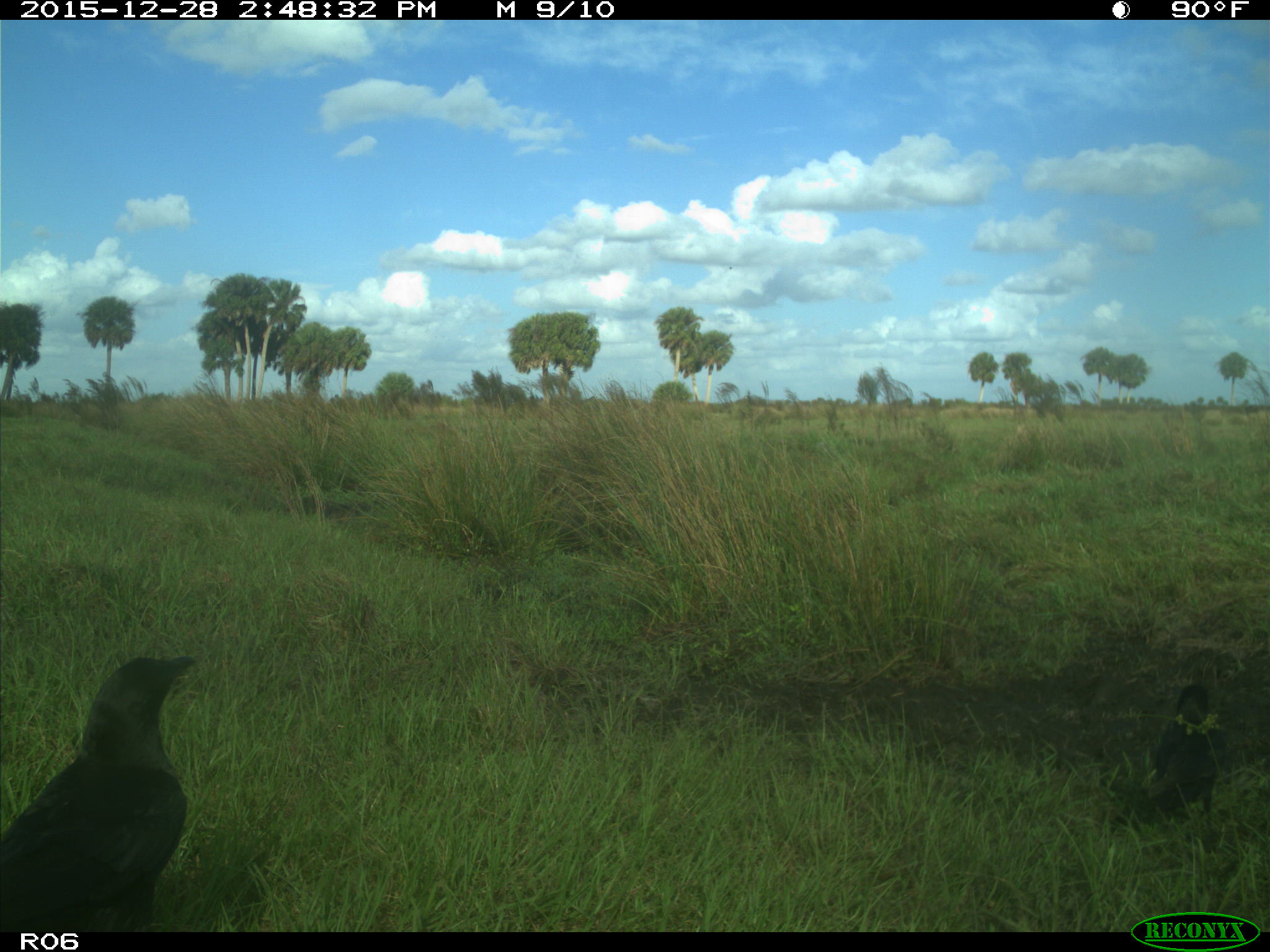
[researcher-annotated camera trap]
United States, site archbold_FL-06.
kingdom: Animalia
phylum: Chordata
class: Aves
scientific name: Aves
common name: birds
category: unidentified bird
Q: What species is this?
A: Unidentified bird (birds) (Aves).